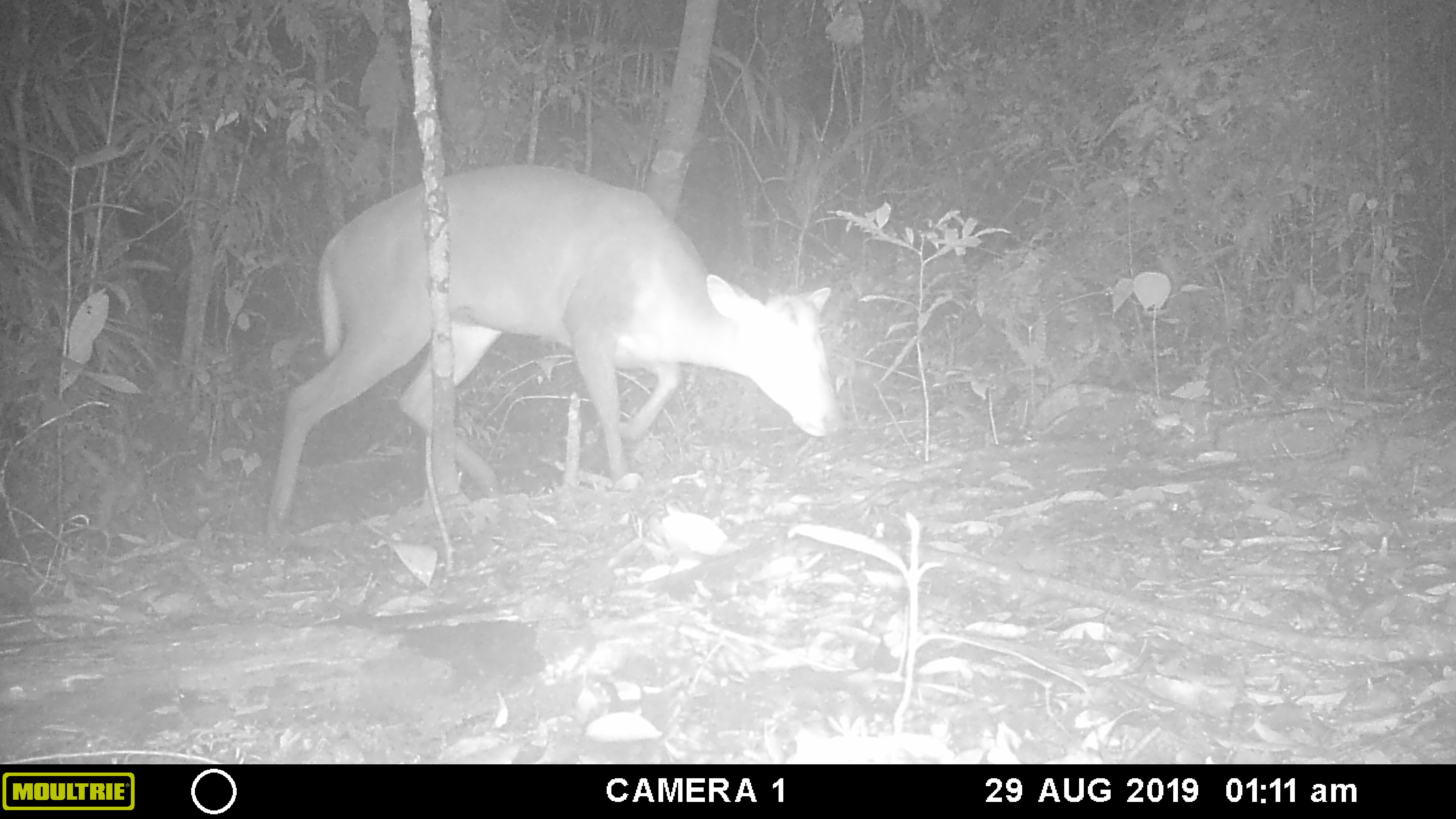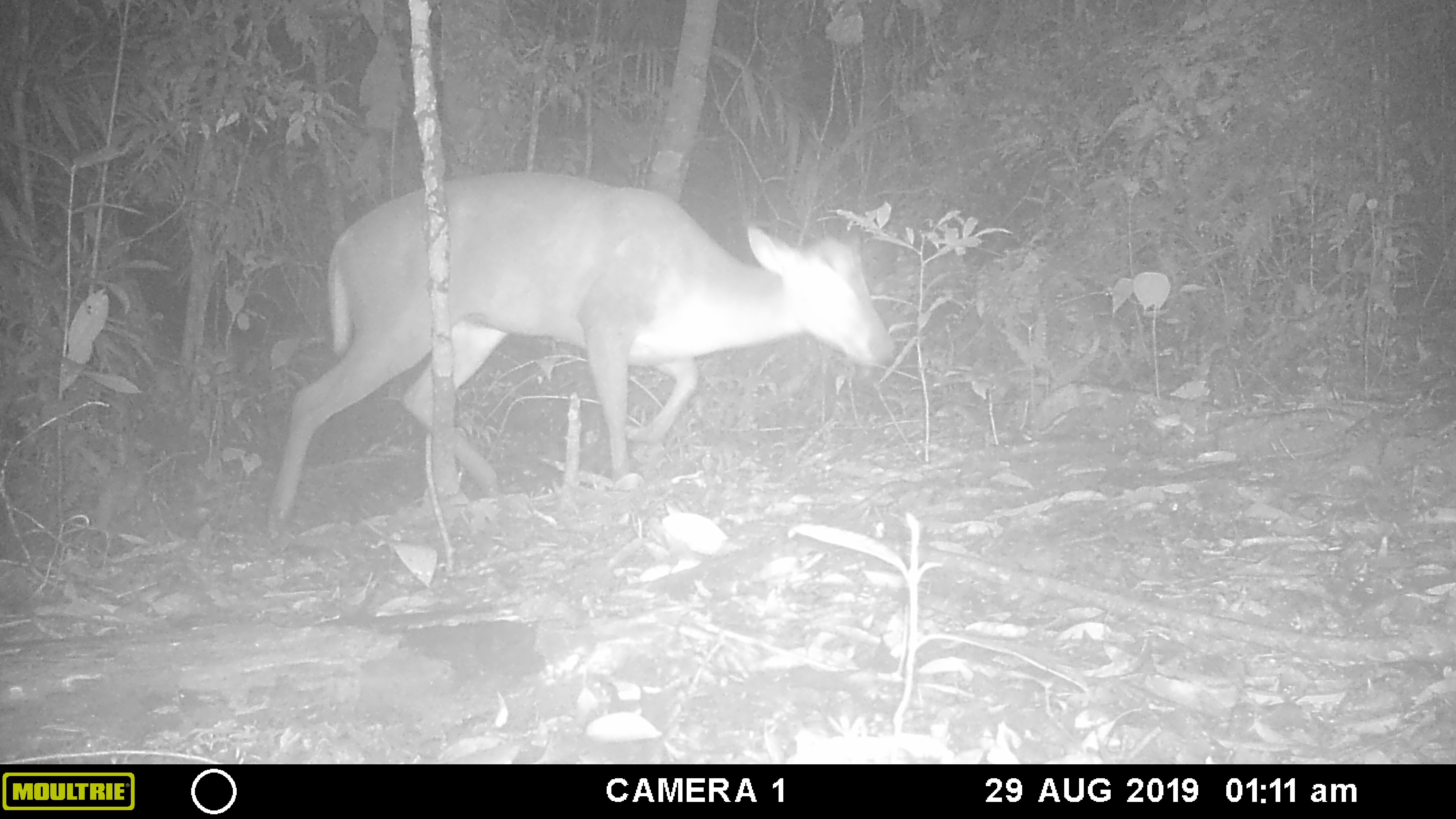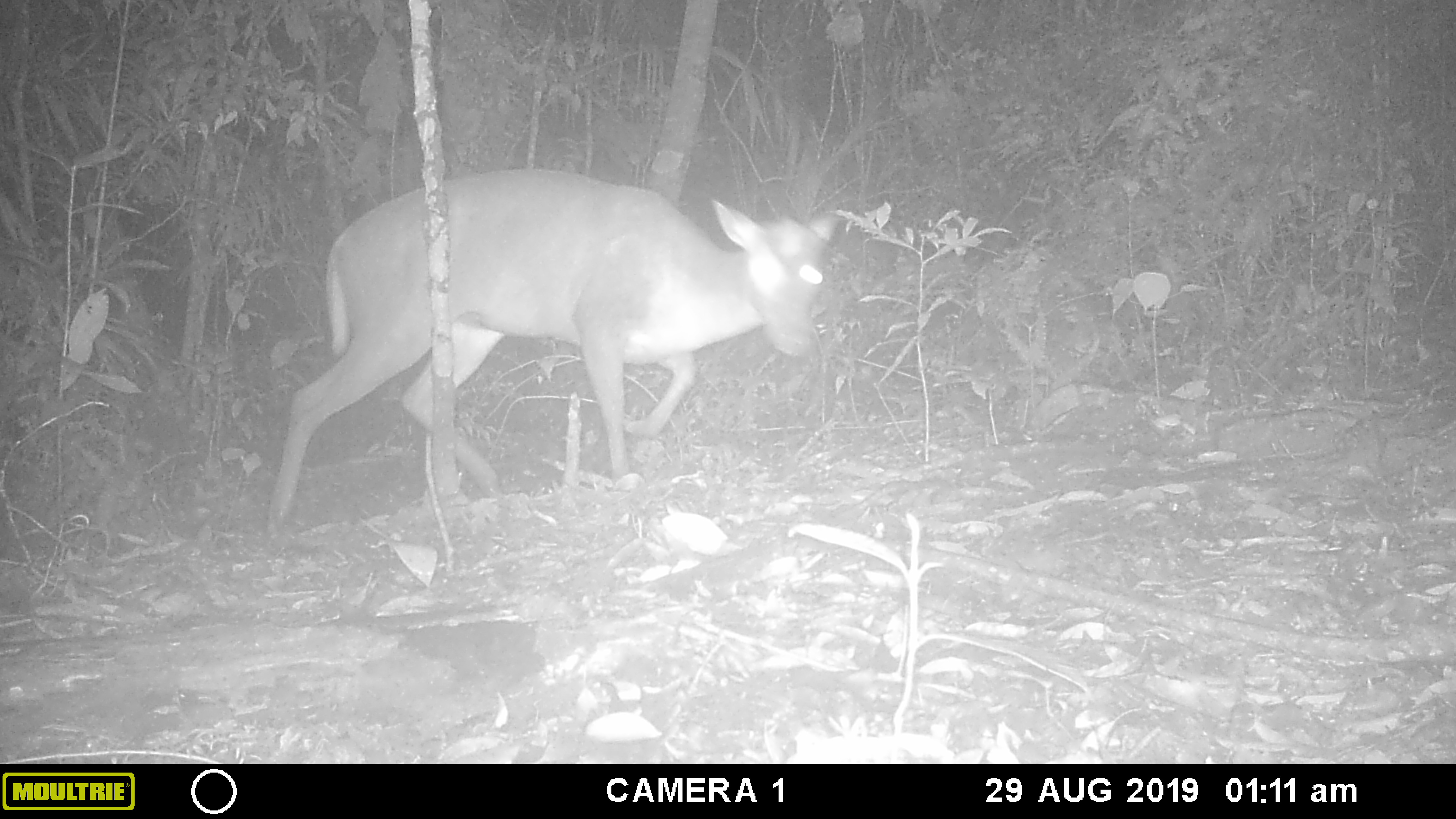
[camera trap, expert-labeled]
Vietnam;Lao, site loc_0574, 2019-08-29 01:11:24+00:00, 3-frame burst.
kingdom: Animalia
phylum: Chordata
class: Mammalia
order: Artiodactyla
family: Cervidae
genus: Muntiacus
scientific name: Muntiacus rooseveltorum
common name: roosevelt's muntjac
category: roosevelts muntjac group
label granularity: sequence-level